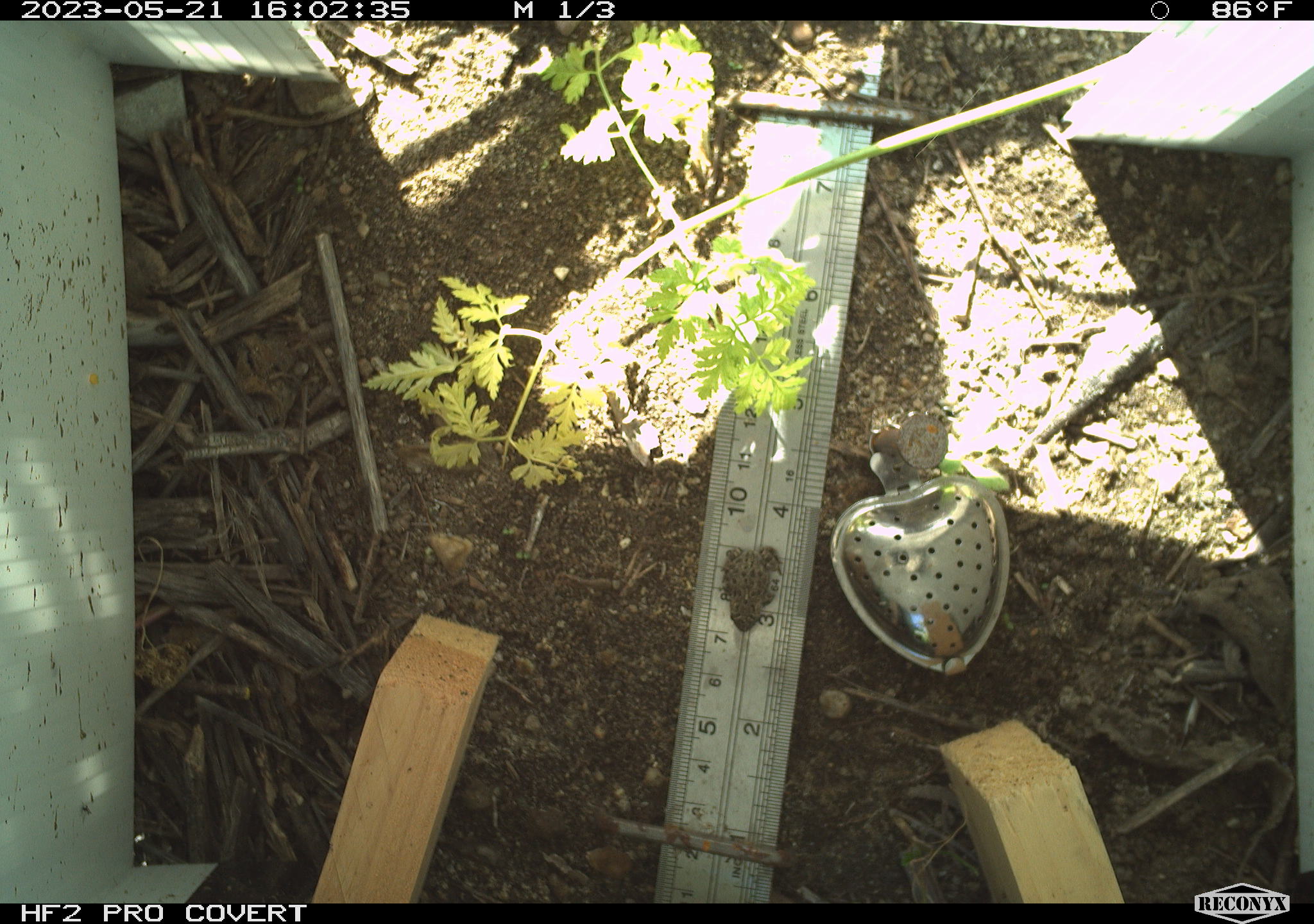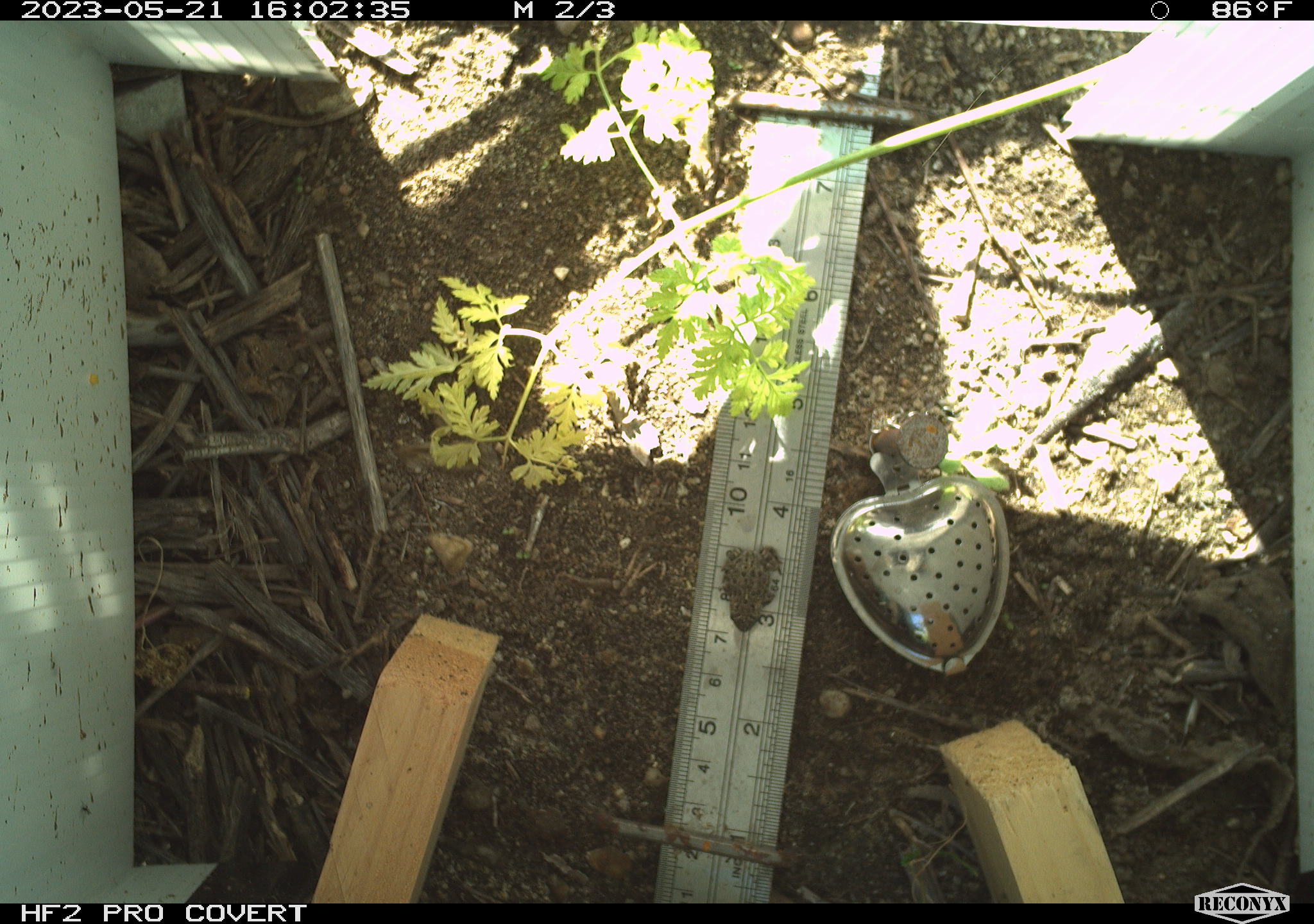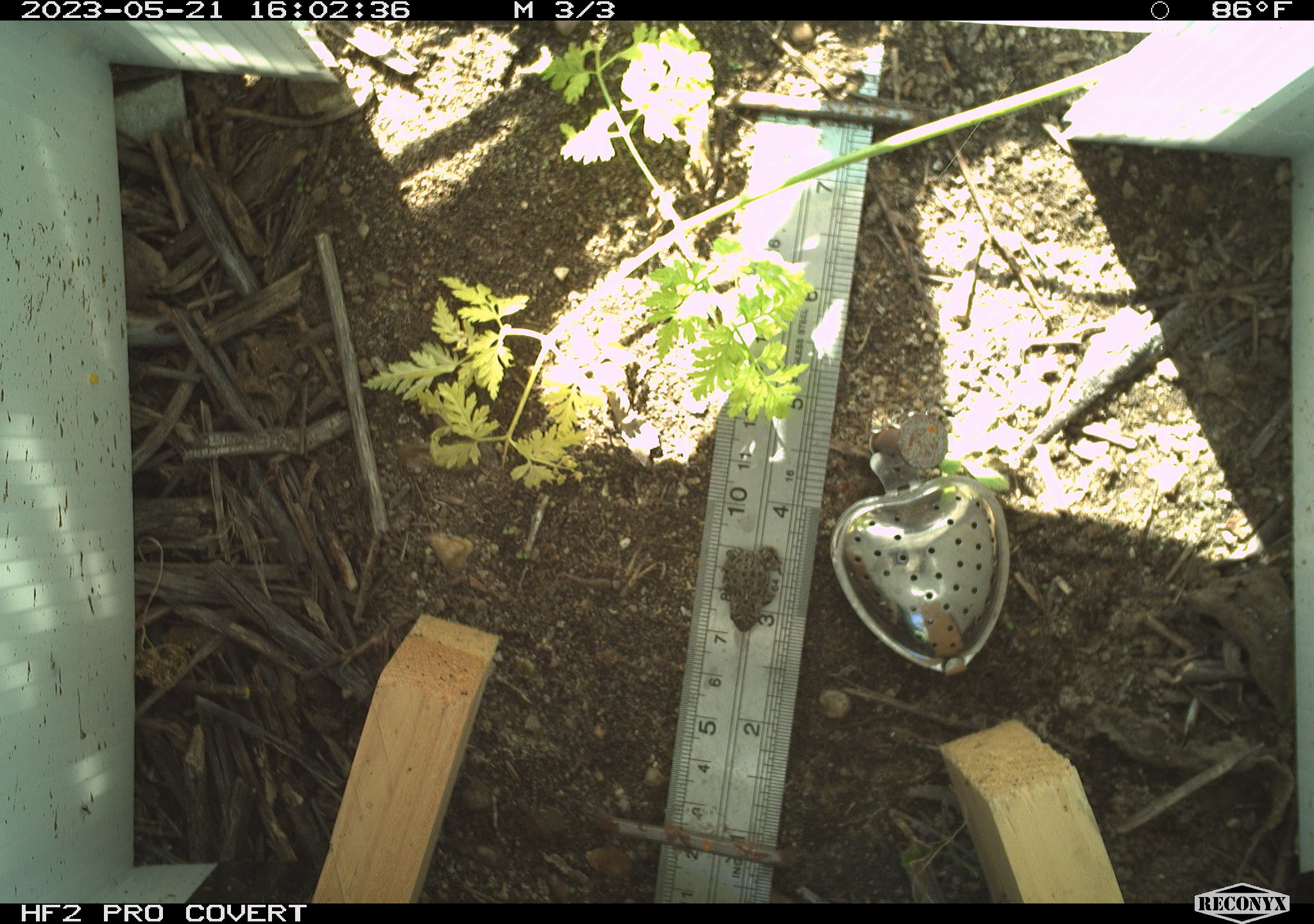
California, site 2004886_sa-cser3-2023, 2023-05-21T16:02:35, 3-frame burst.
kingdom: Animalia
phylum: Chordata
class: Amphibia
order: Anura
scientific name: Anura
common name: frogs